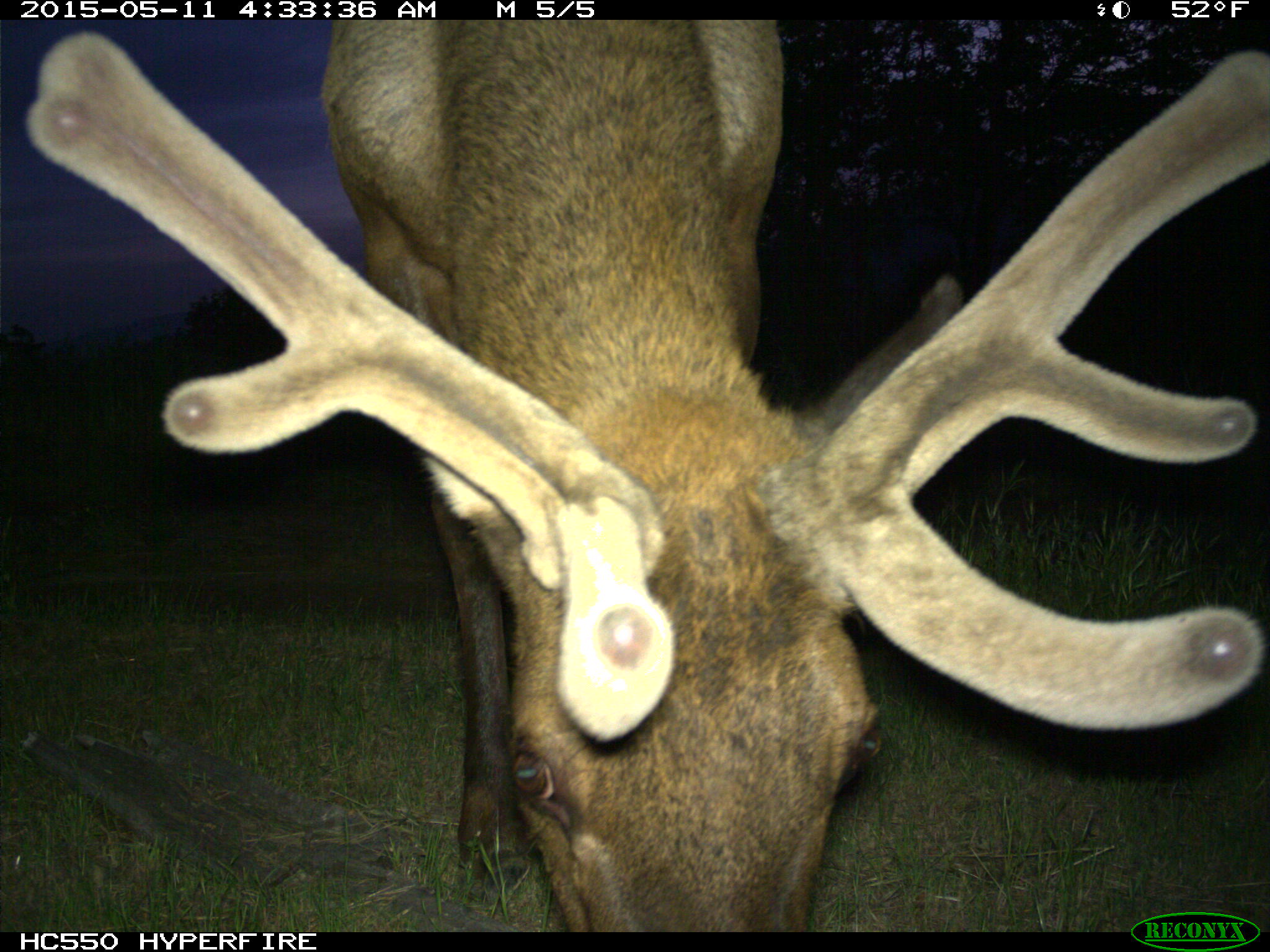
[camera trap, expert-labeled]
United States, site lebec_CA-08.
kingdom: Animalia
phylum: Chordata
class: Mammalia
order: Artiodactyla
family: Cervidae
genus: Cervus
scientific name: Cervus canadensis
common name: elk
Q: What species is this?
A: Cervus canadensis (elk).